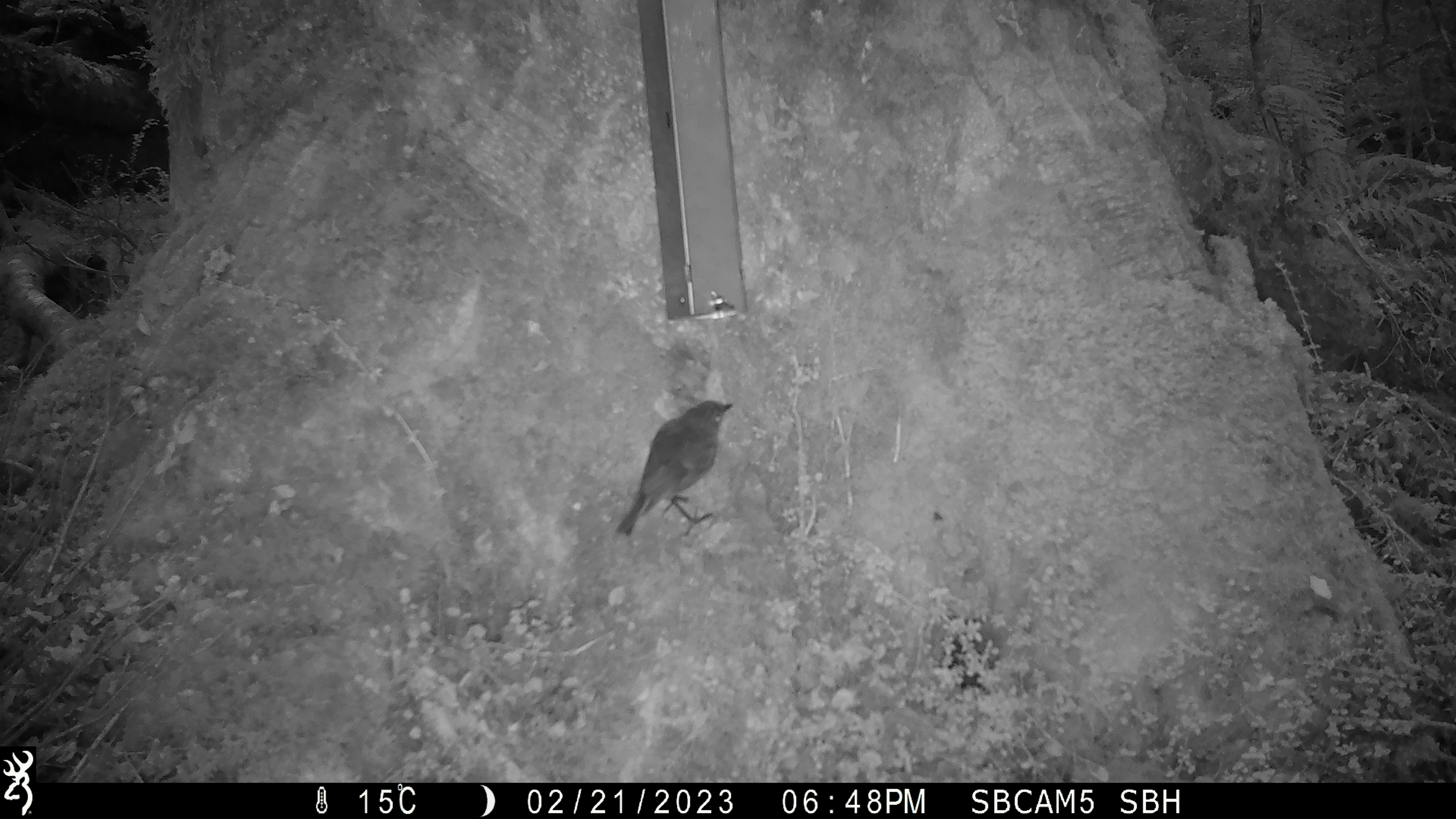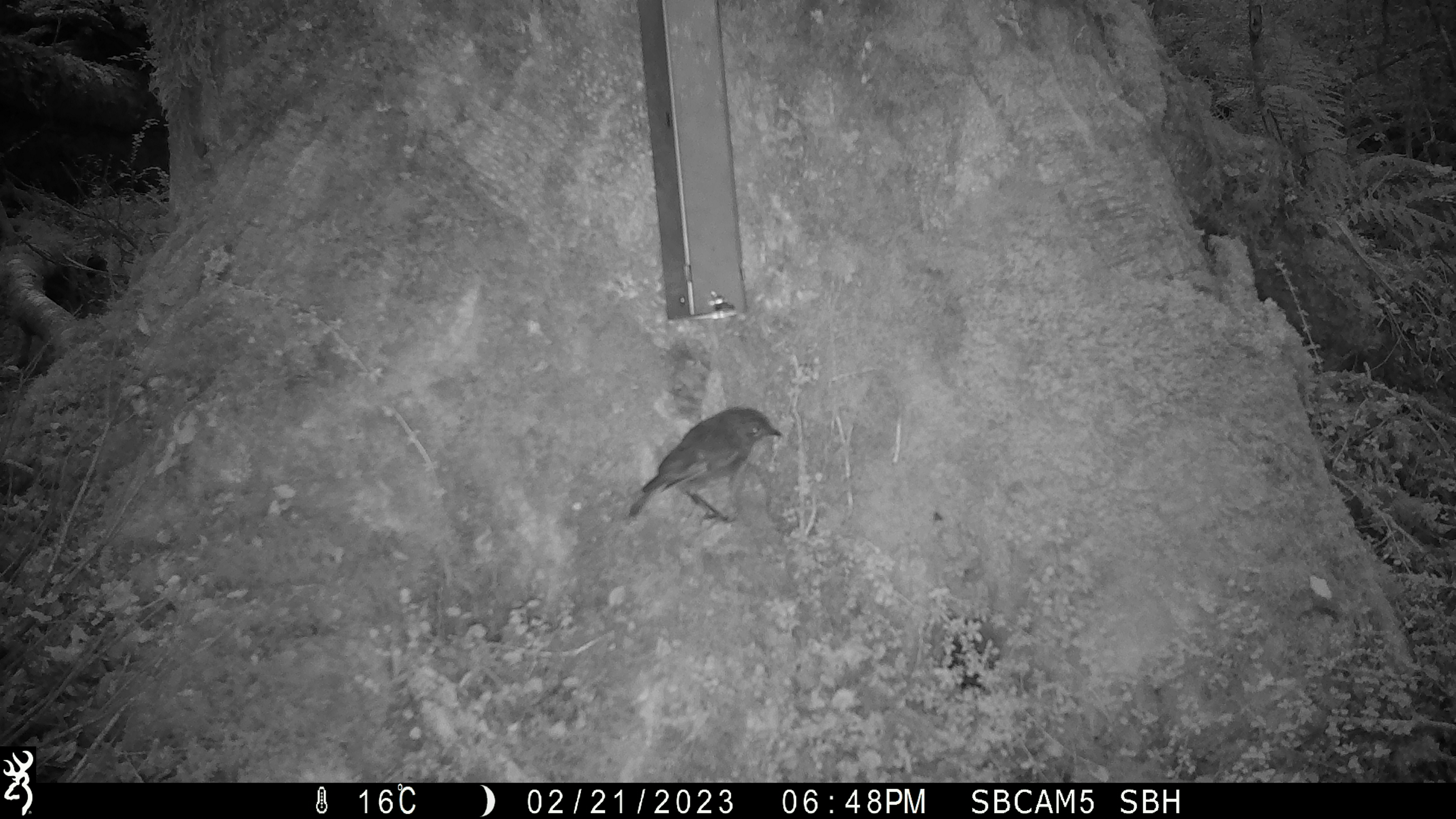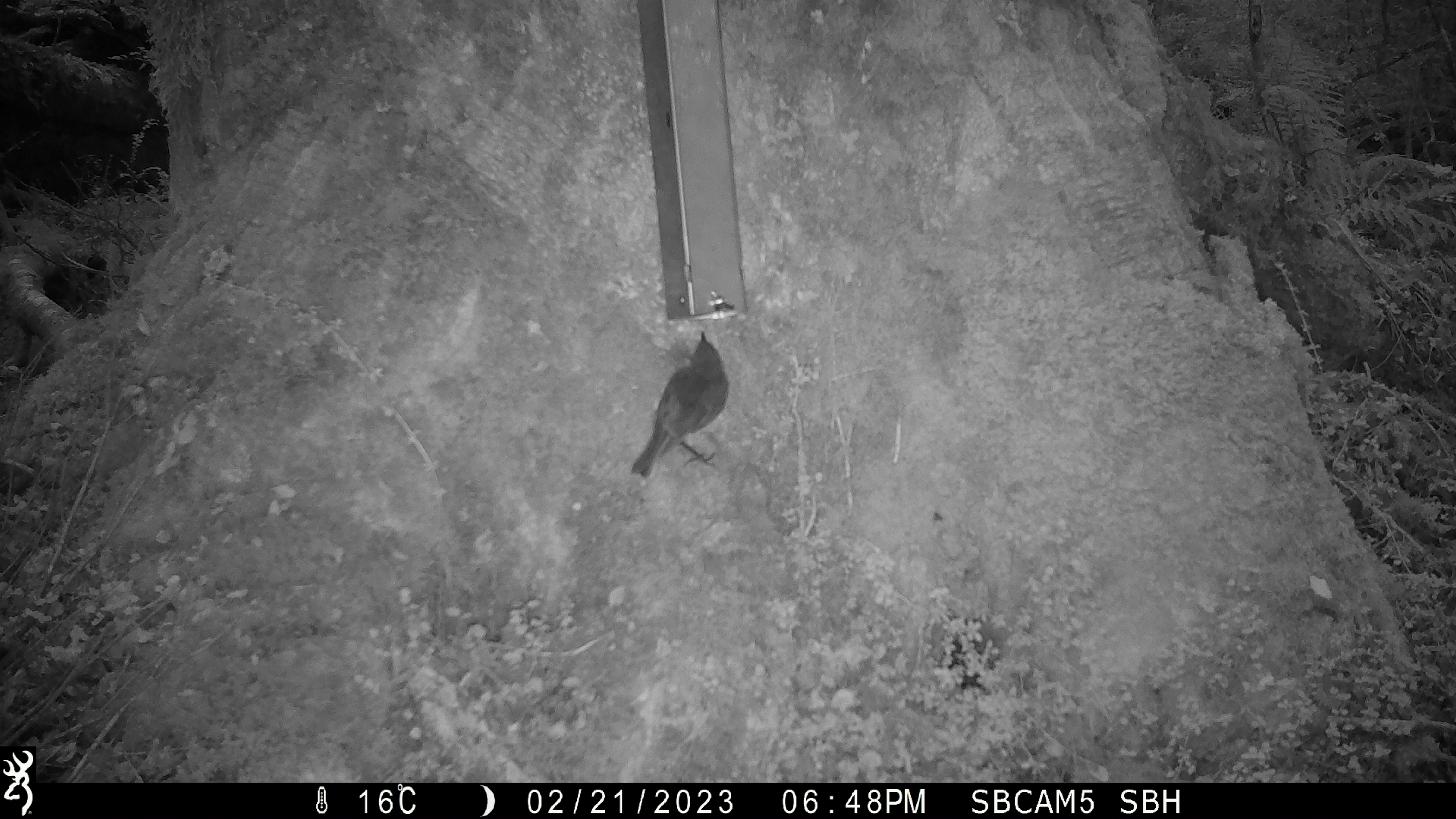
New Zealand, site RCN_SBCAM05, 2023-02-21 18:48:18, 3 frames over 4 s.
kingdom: Animalia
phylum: Chordata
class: Aves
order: Passeriformes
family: Petroicidae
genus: Petroica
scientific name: Petroica australis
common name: new zealand robin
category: robin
Robin (new zealand robin) (Petroica australis).